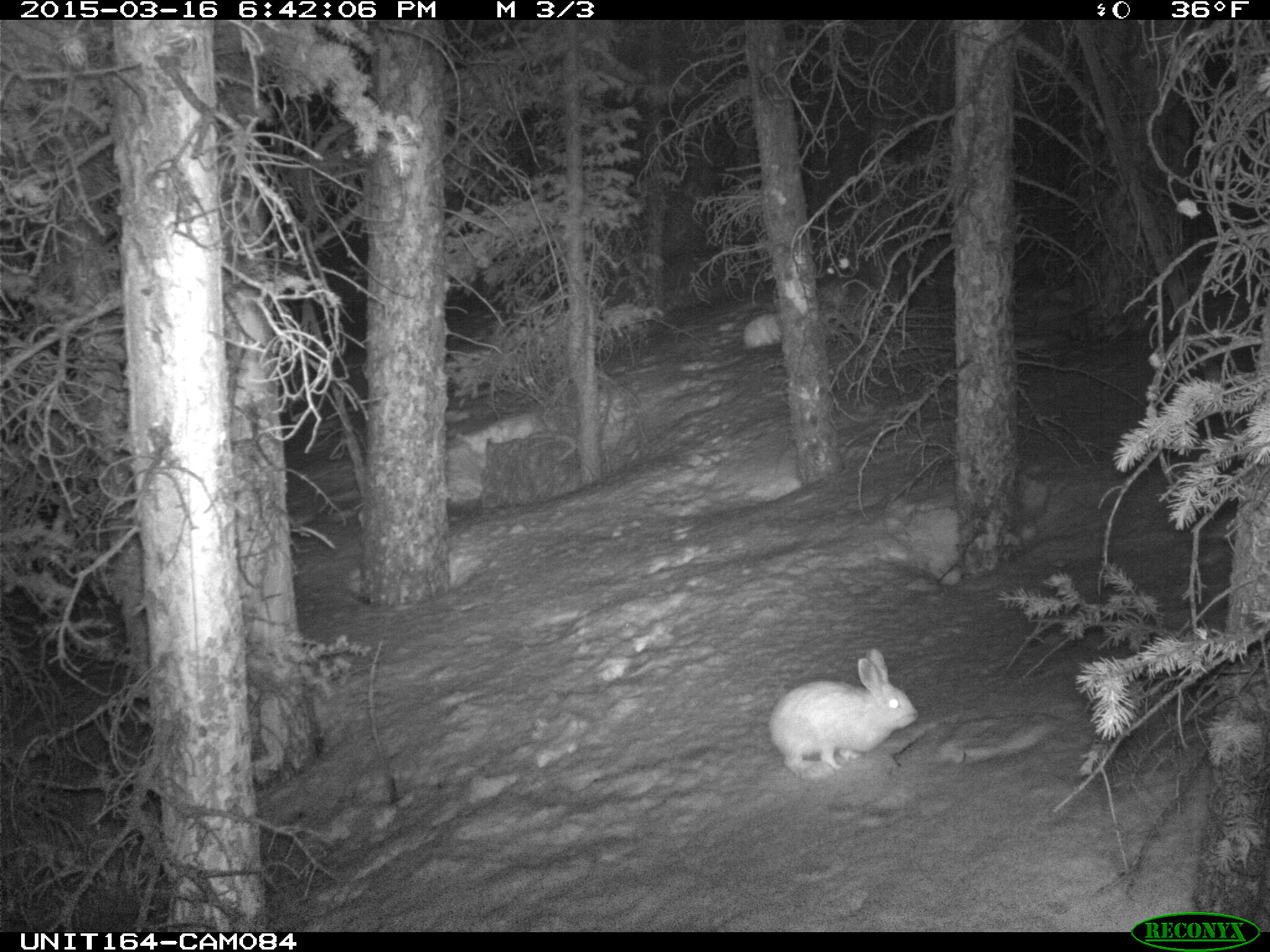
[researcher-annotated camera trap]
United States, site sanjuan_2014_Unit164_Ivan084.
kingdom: Animalia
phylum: Chordata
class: Mammalia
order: Lagomorpha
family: Leporidae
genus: Lepus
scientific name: Lepus americanus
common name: snowshoe hare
Lepus americanus (snowshoe hare).